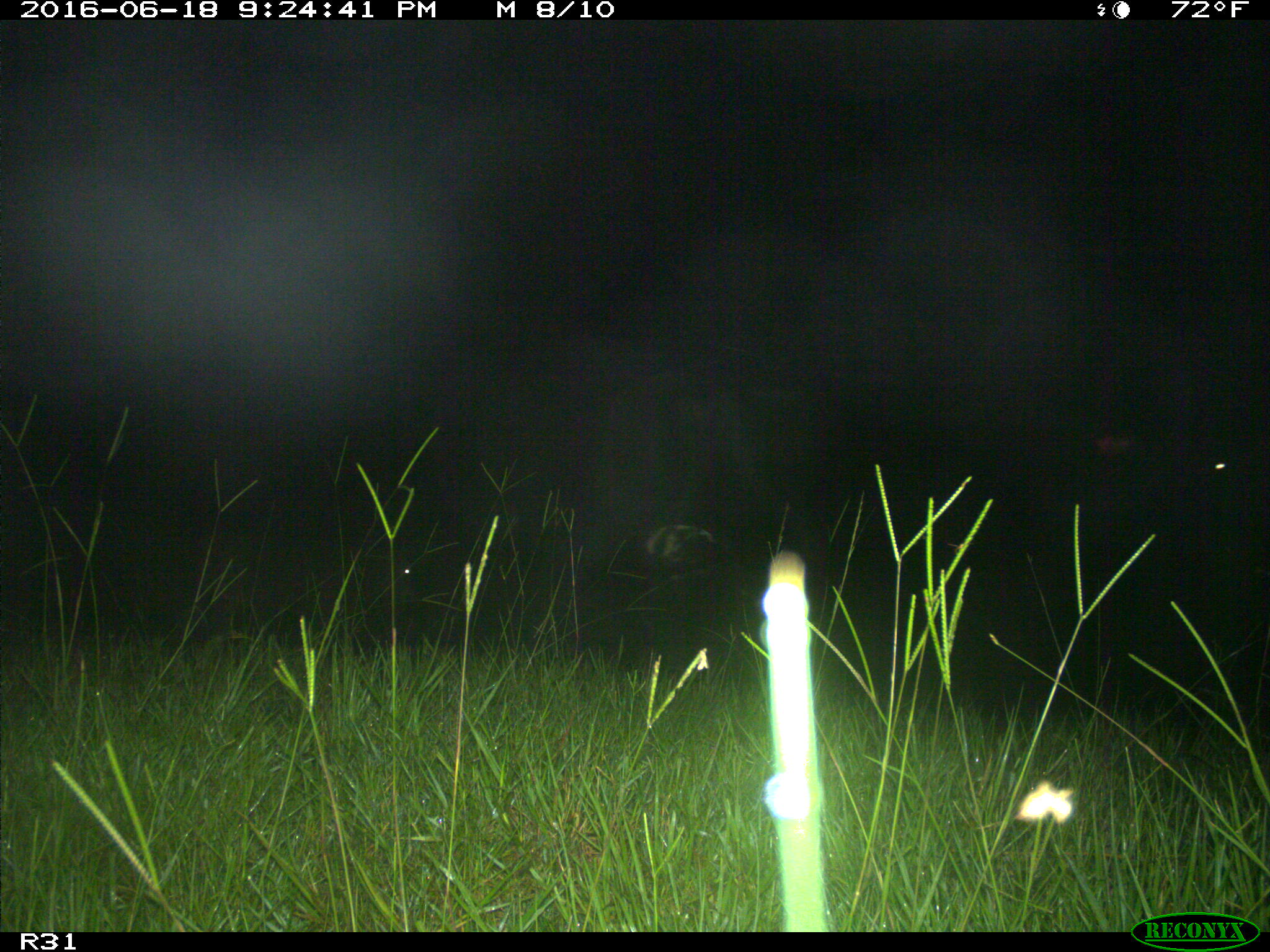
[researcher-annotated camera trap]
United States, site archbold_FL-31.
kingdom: Animalia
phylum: Chordata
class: Mammalia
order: Artiodactyla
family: Bovidae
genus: Bos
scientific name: Bos taurus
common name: domestic cow